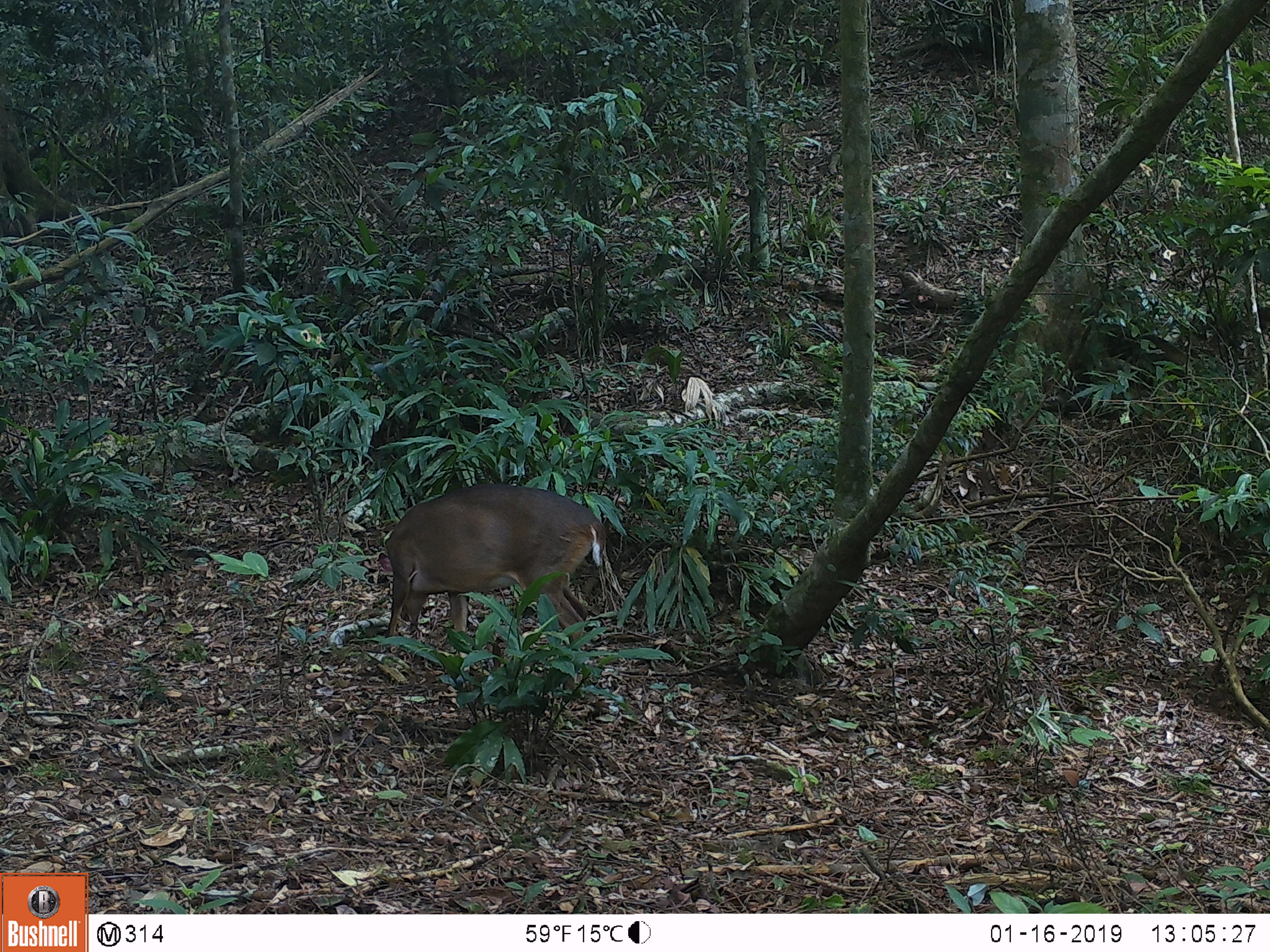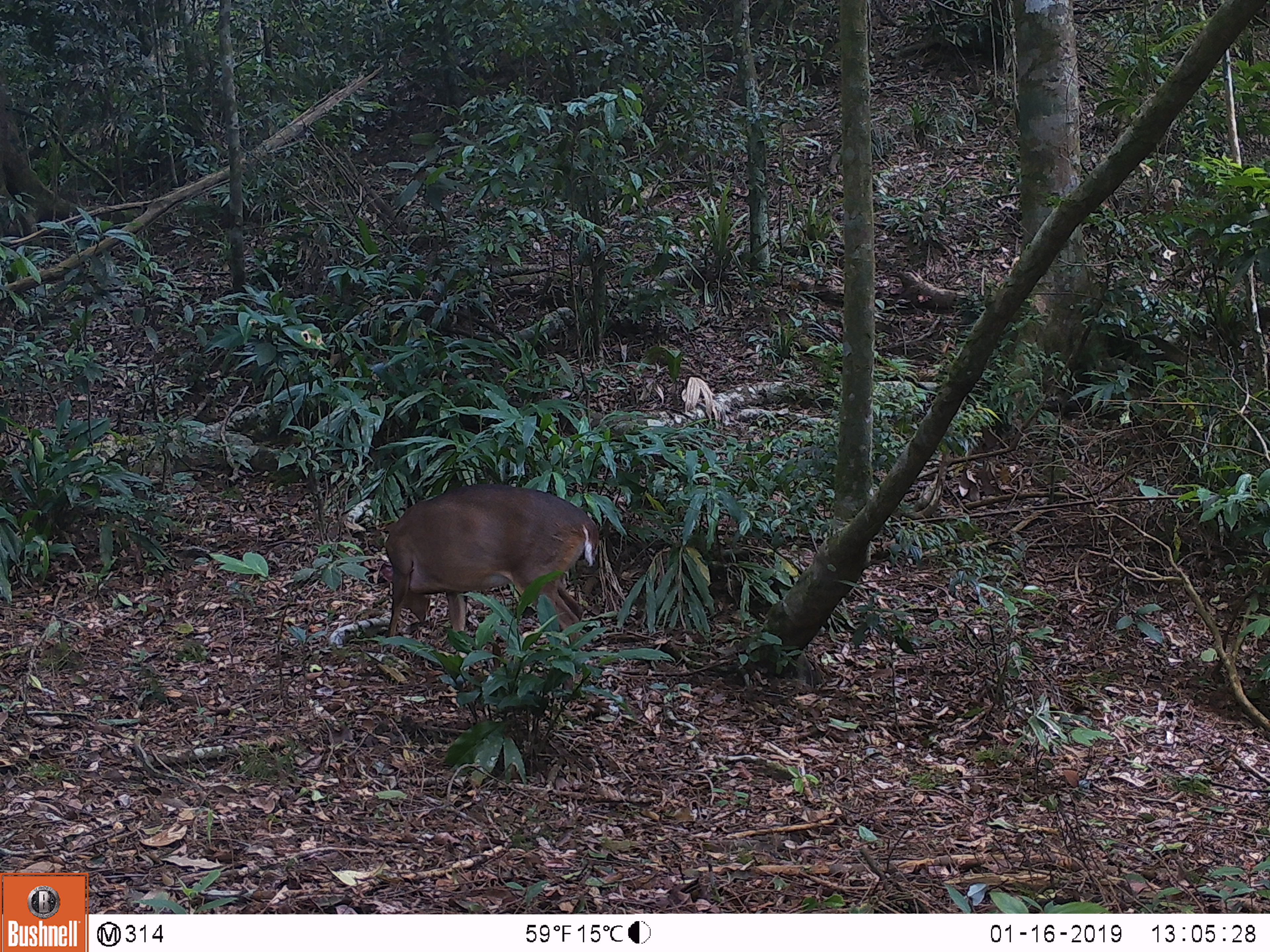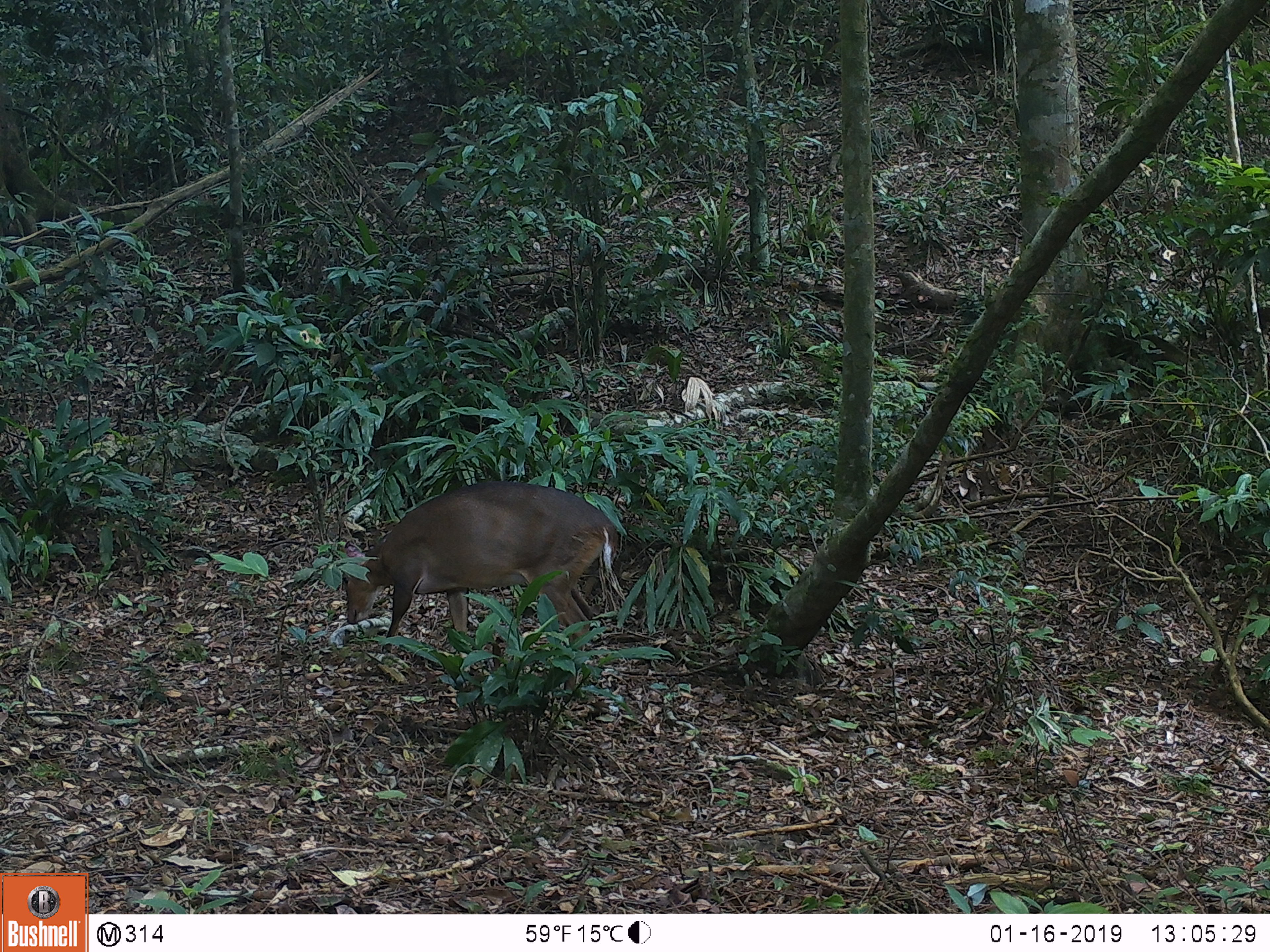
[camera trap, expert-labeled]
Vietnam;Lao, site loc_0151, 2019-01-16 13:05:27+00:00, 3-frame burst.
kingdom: Animalia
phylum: Chordata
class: Mammalia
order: Artiodactyla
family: Cervidae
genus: Muntiacus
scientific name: Muntiacus vuquangensis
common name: large-antlered muntjac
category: large antlered muntjac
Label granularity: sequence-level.